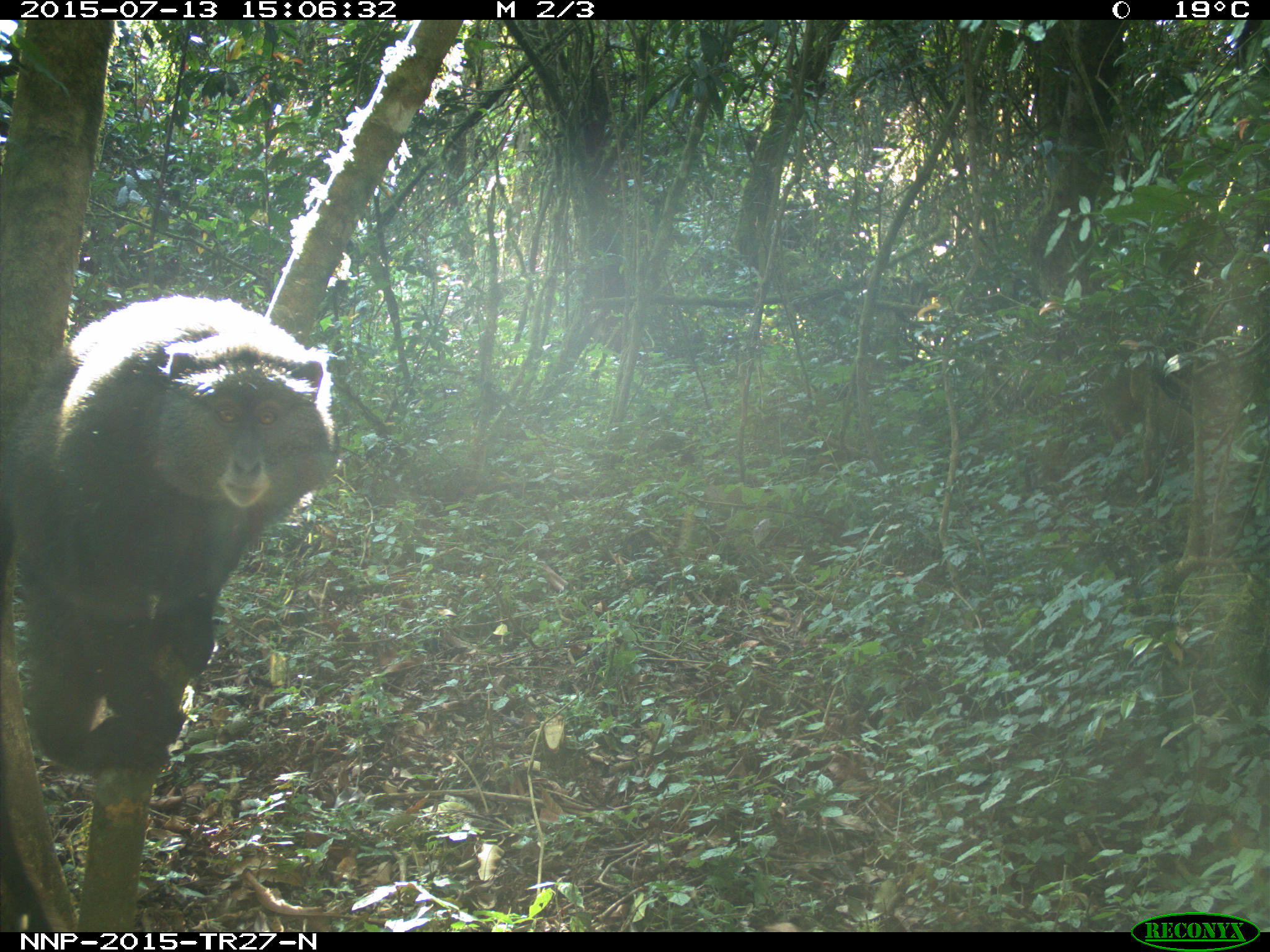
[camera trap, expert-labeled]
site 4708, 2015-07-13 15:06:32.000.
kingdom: Animalia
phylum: Chordata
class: Mammalia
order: Primates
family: Cercopithecidae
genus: Cercopithecus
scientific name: Cercopithecus mitis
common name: blue monkey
Cercopithecus mitis (blue monkey), count 1.